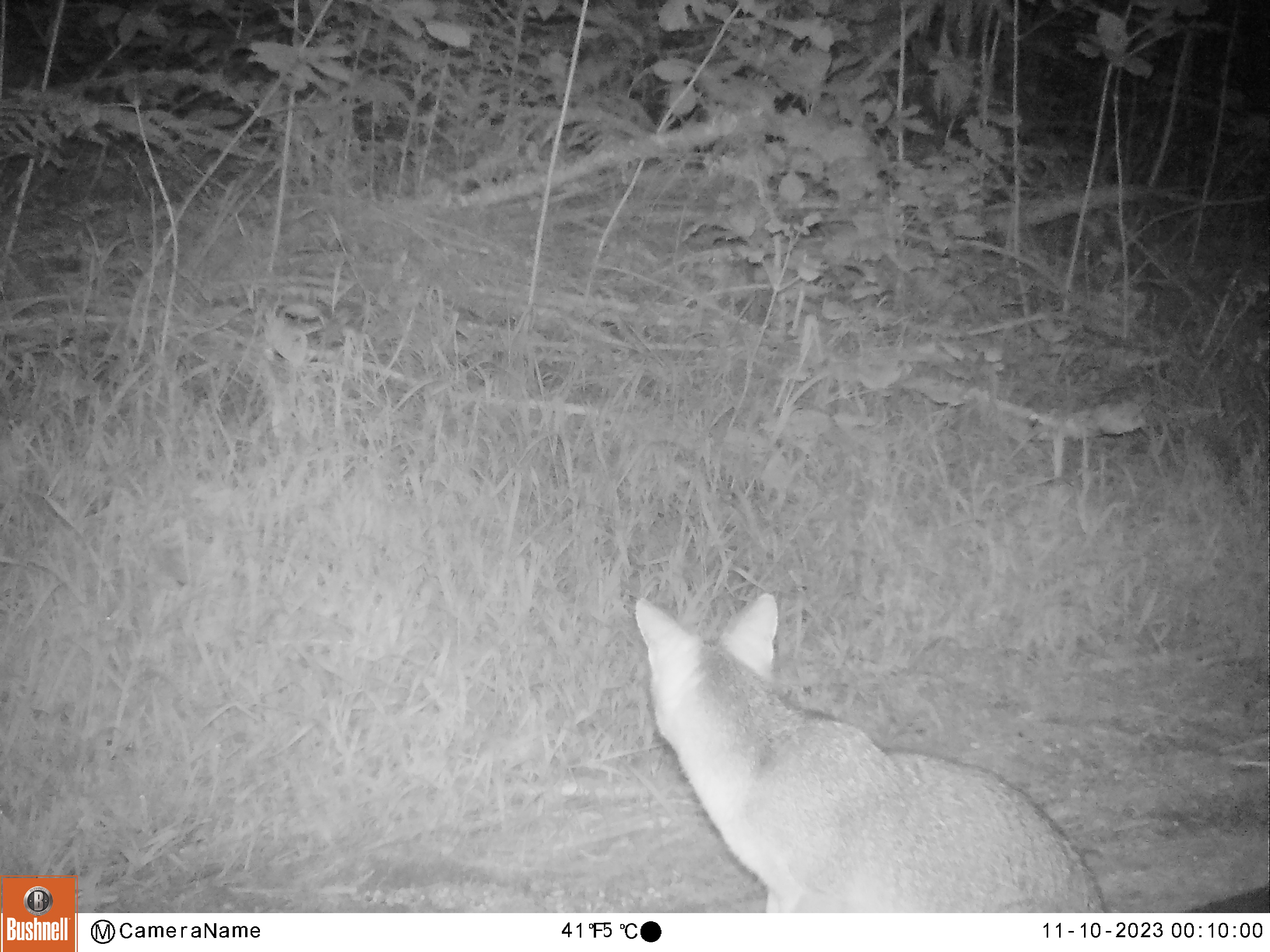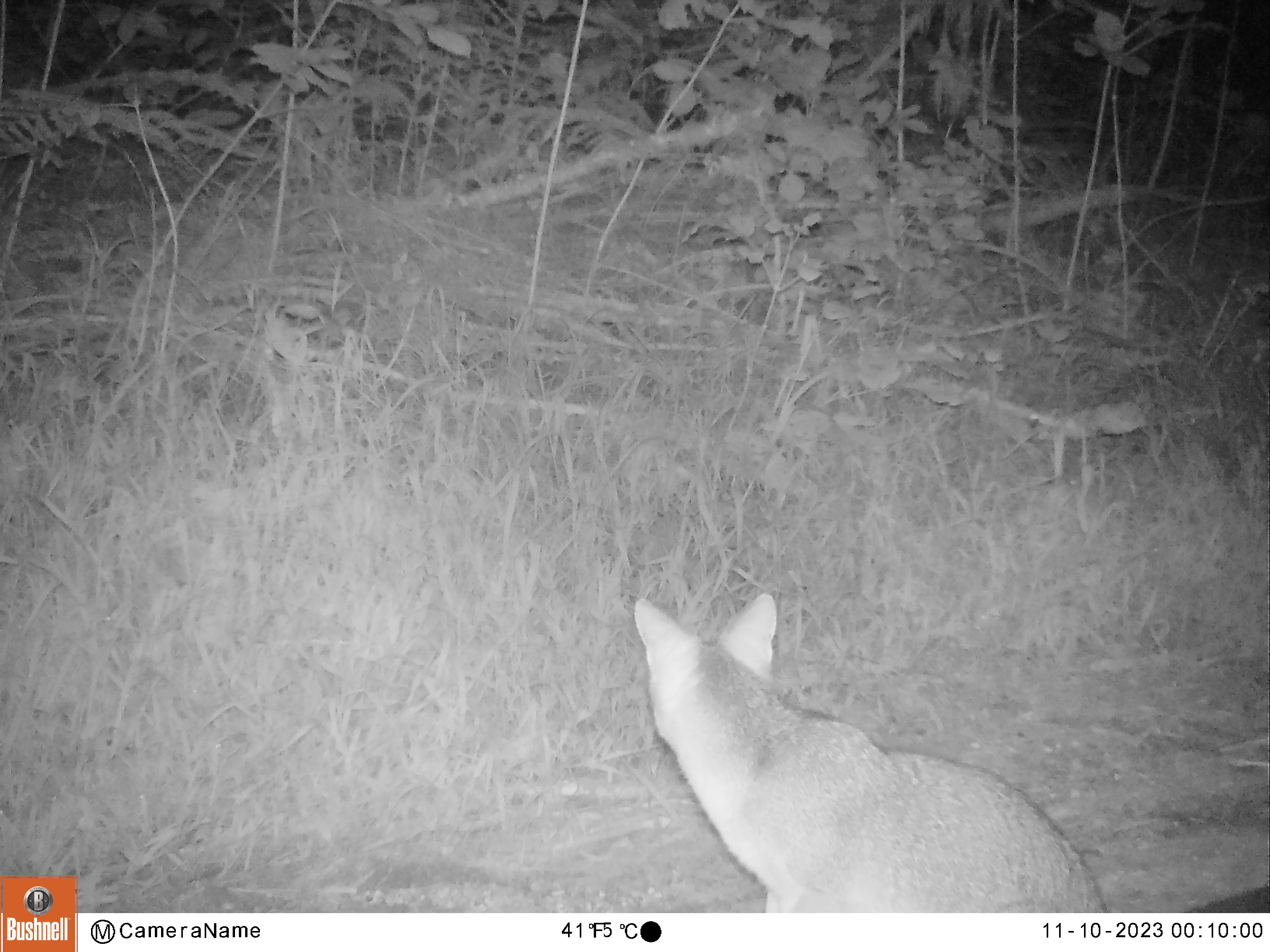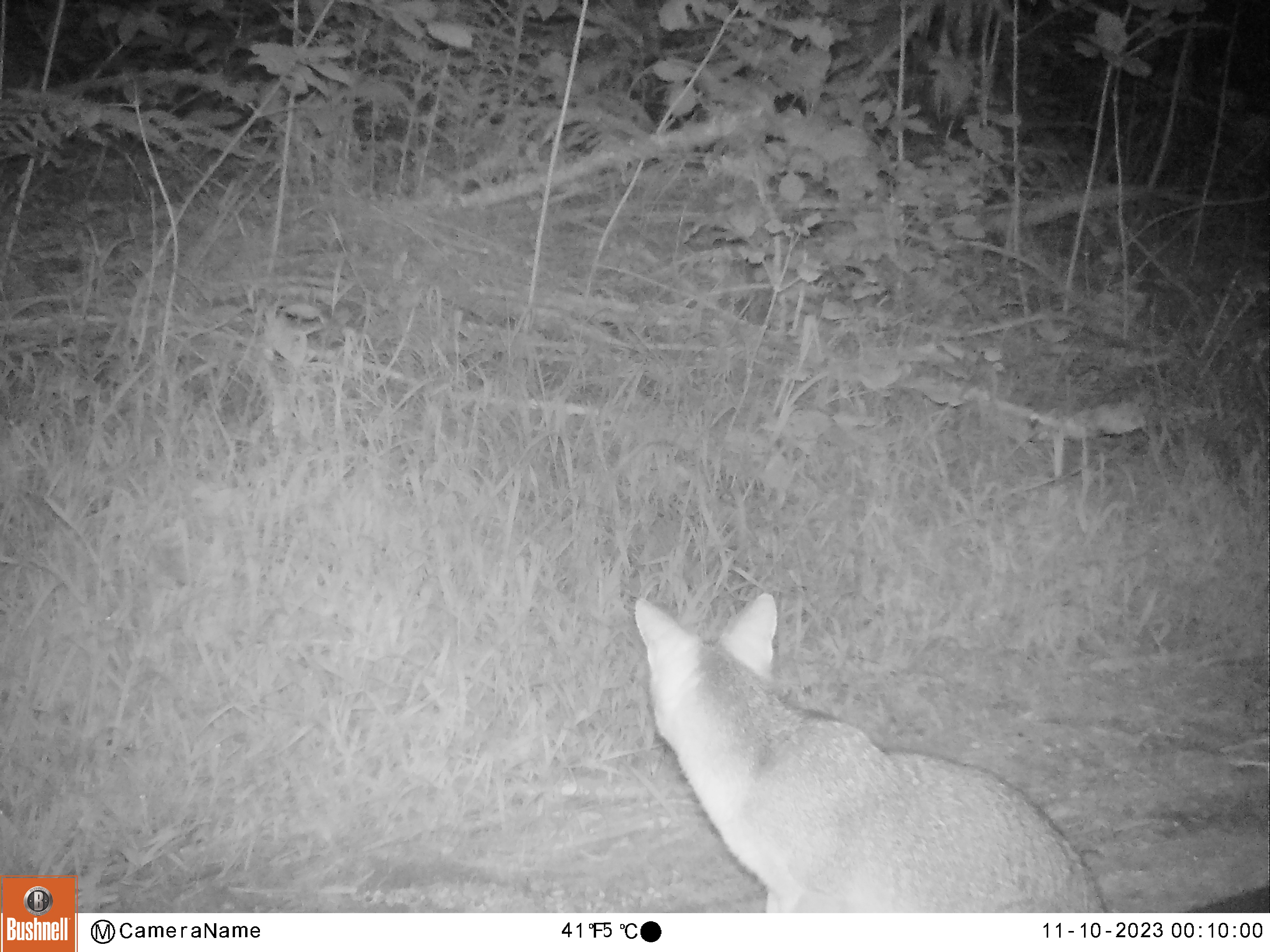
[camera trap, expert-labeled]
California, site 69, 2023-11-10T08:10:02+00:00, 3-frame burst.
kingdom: Animalia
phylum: Chordata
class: Mammalia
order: Carnivora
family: Canidae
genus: Urocyon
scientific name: Urocyon cinereoargenteus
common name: gray fox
Gray fox (Urocyon cinereoargenteus).